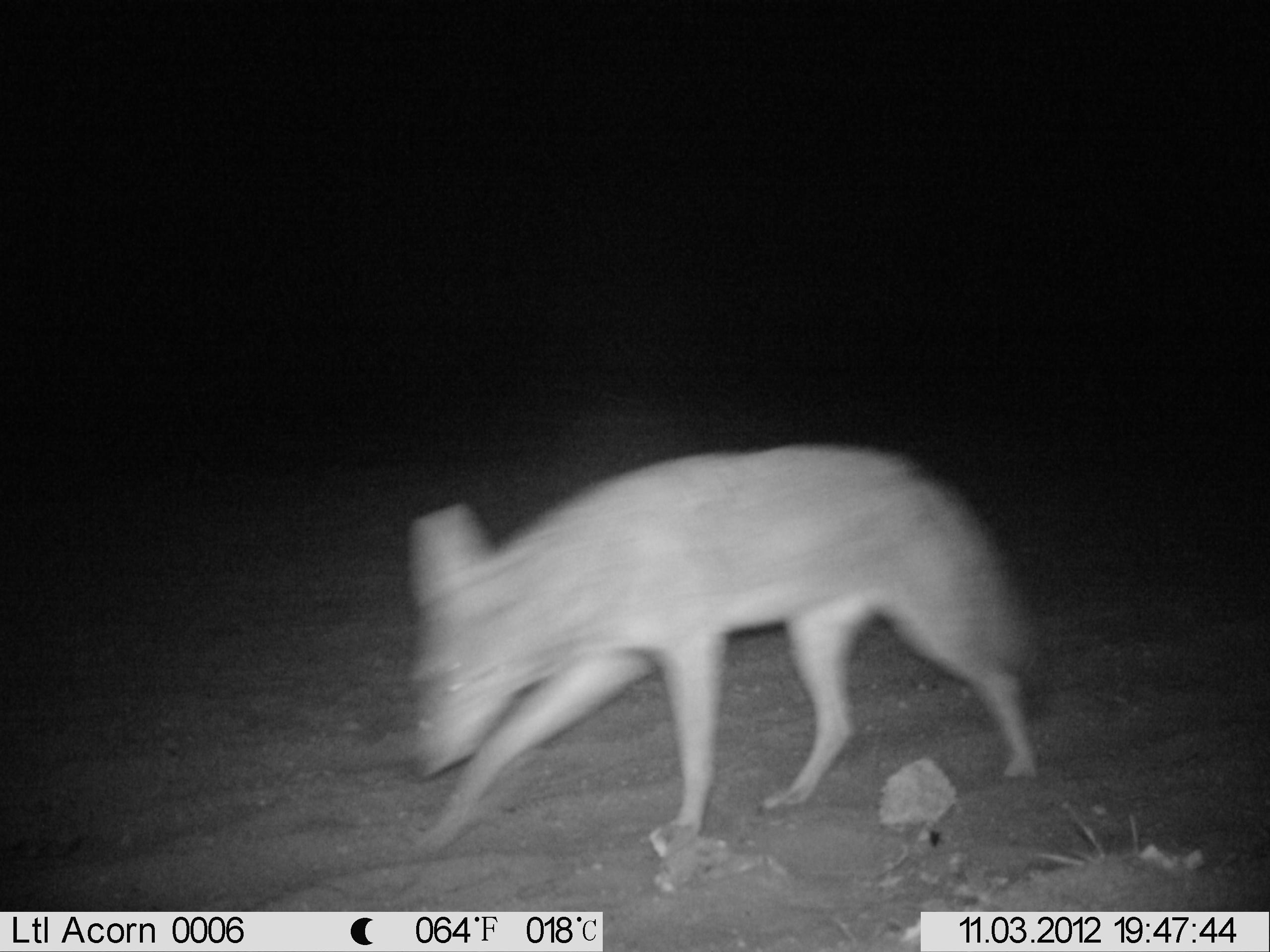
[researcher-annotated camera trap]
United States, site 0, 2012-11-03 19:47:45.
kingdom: Animalia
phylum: Chordata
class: Mammalia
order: Carnivora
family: Canidae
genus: Canis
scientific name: Canis latrans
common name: coyote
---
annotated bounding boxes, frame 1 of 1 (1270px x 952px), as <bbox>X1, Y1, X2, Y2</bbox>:
coyote: <bbox>400, 435, 1053, 893</bbox>